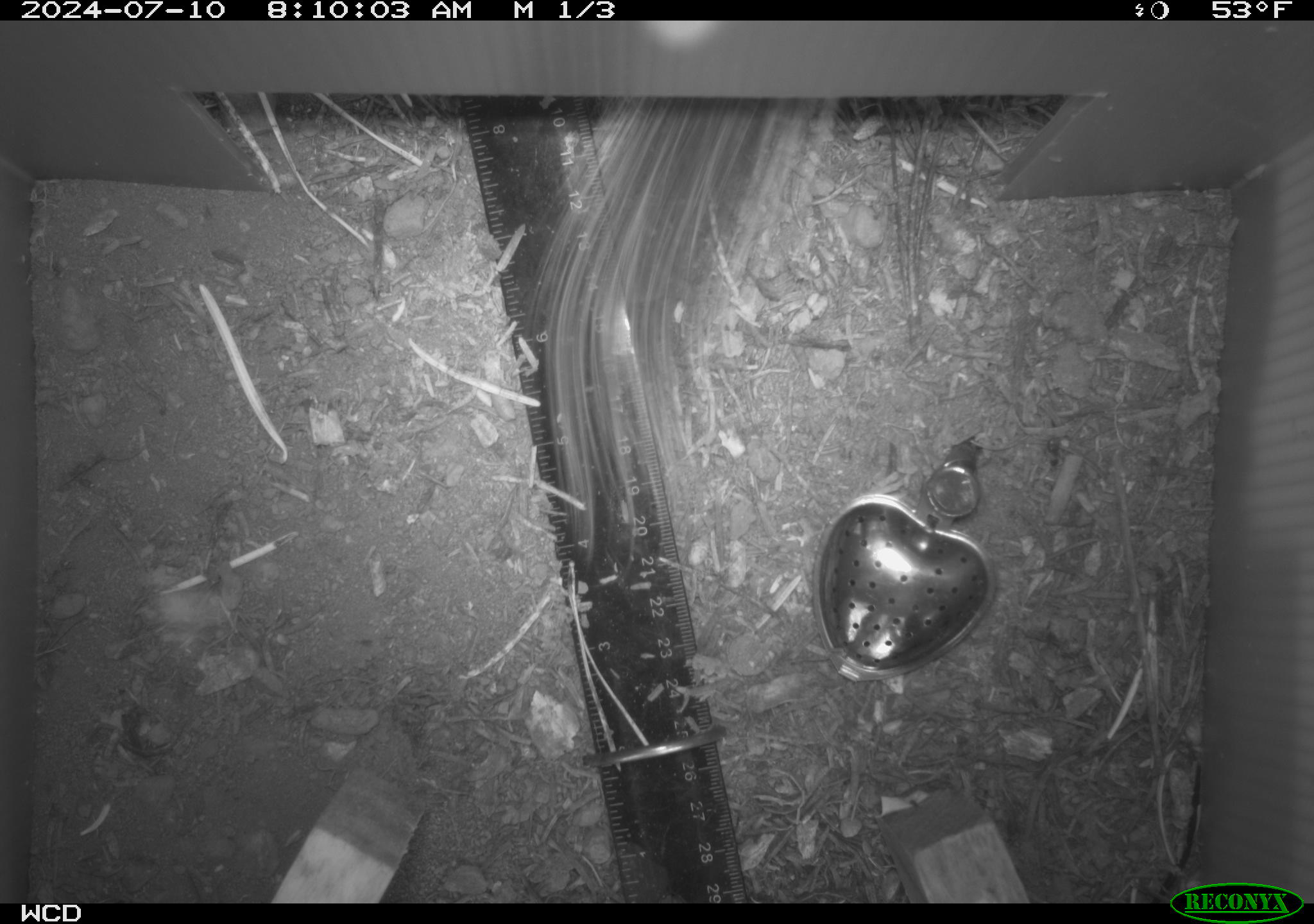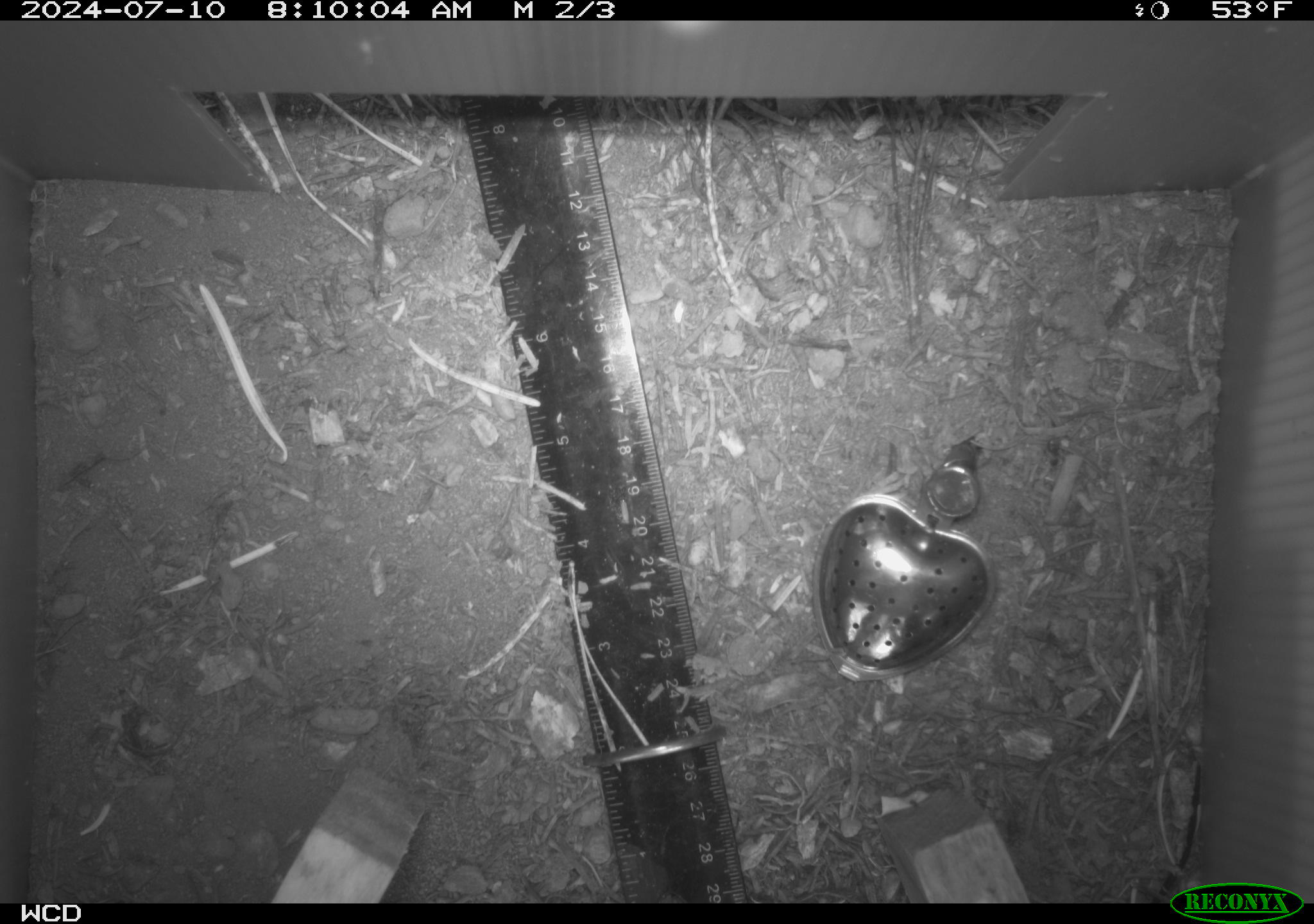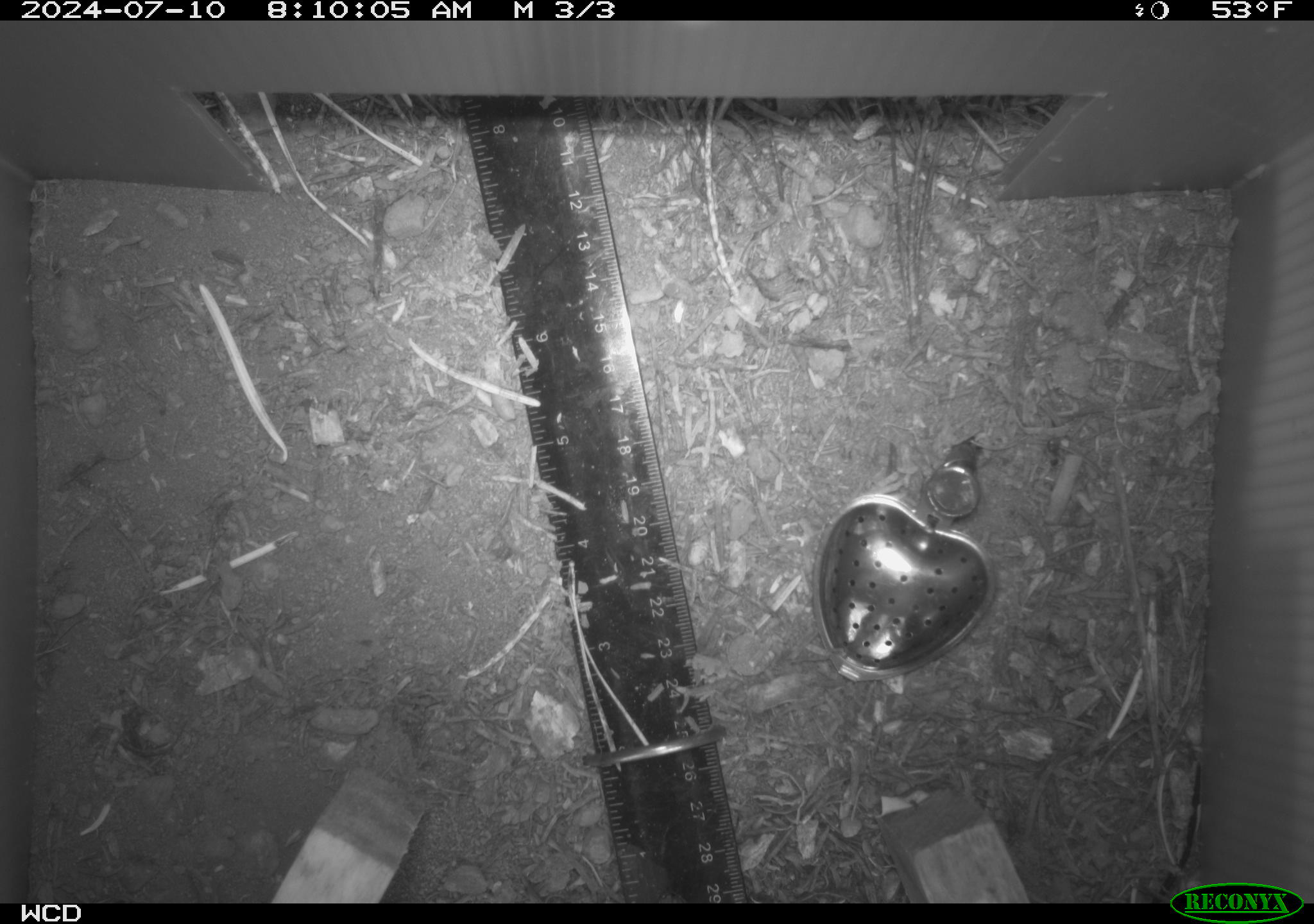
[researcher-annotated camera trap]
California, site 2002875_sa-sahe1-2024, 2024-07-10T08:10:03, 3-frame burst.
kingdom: Animalia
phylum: Chordata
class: Mammalia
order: Rodentia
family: Sciuridae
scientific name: Sciuridae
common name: squirrels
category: sciuridae family